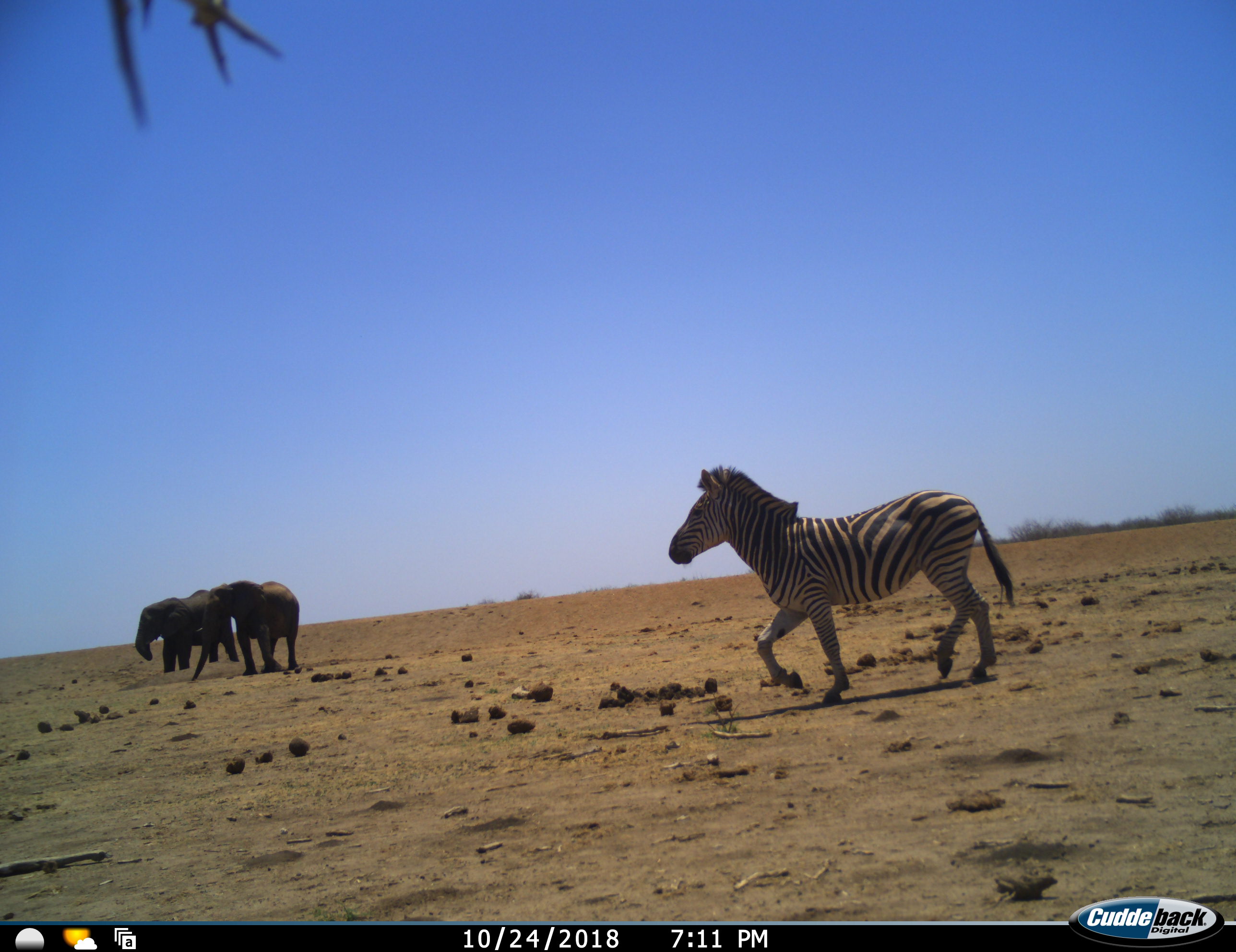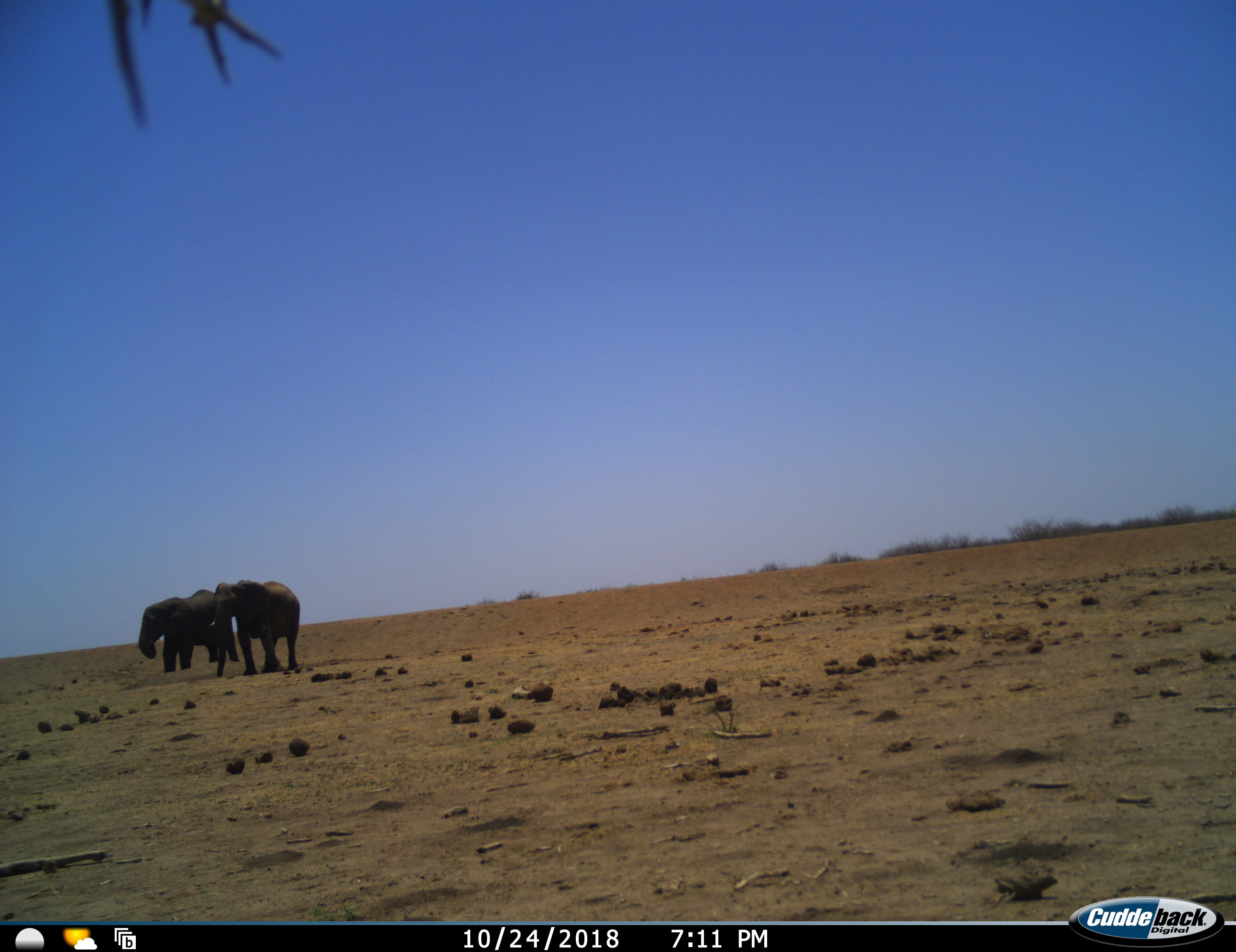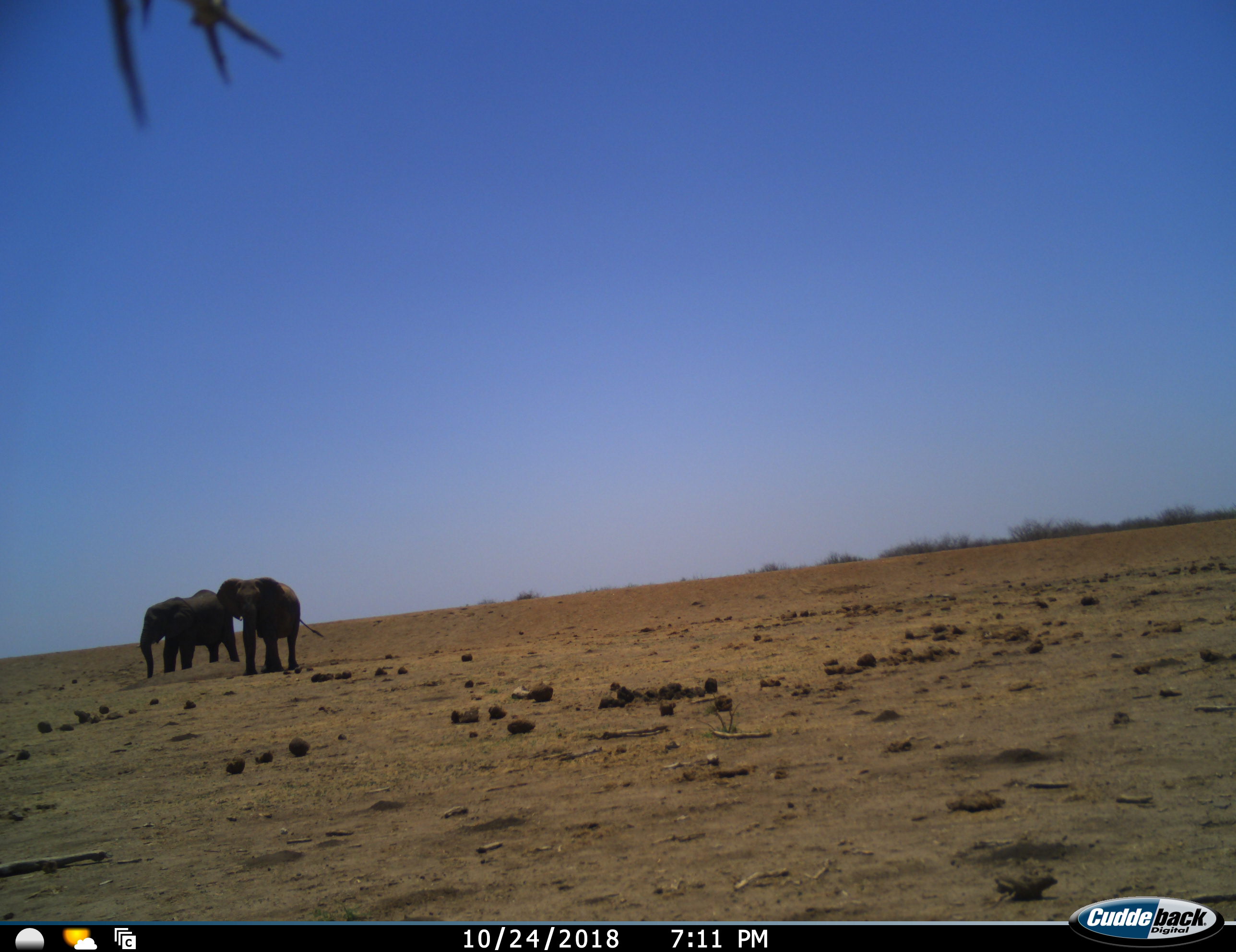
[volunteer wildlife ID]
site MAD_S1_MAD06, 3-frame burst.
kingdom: Animalia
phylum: Chordata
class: Mammalia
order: Proboscidea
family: Elephantidae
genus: Loxodonta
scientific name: Loxodonta africana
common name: african bush elephant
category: elephant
Elephant (african bush elephant) (Loxodonta africana), count 2. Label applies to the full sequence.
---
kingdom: Animalia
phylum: Chordata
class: Mammalia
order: Perissodactyla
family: Equidae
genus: Equus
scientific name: Equus quagga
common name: plains zebra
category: zebraplains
Zebraplains (plains zebra) (Equus quagga), count 1. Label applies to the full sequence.